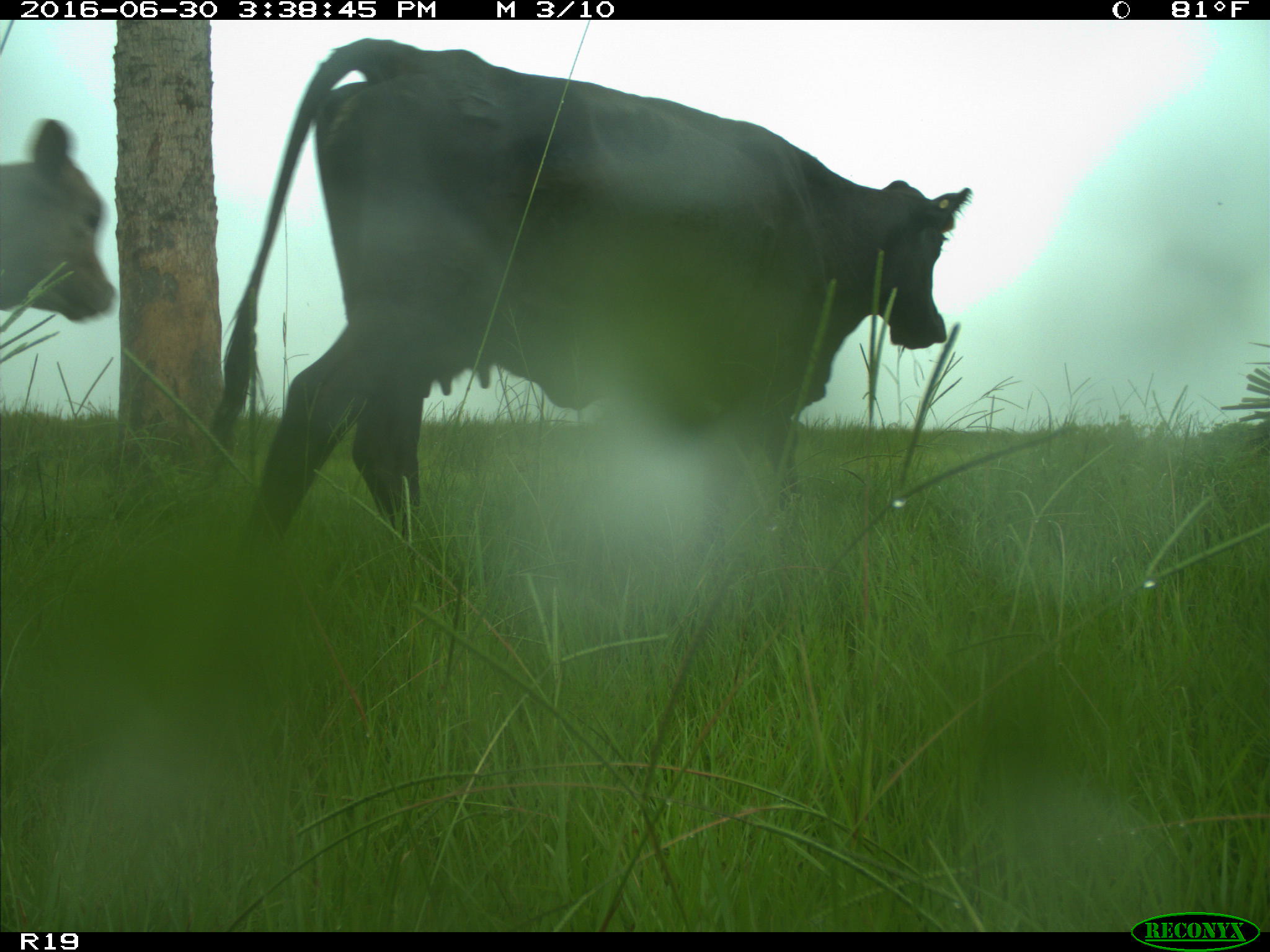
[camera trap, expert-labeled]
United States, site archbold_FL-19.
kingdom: Animalia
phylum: Chordata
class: Mammalia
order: Artiodactyla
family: Bovidae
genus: Bos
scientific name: Bos taurus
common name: domestic cow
Bos taurus (domestic cow).